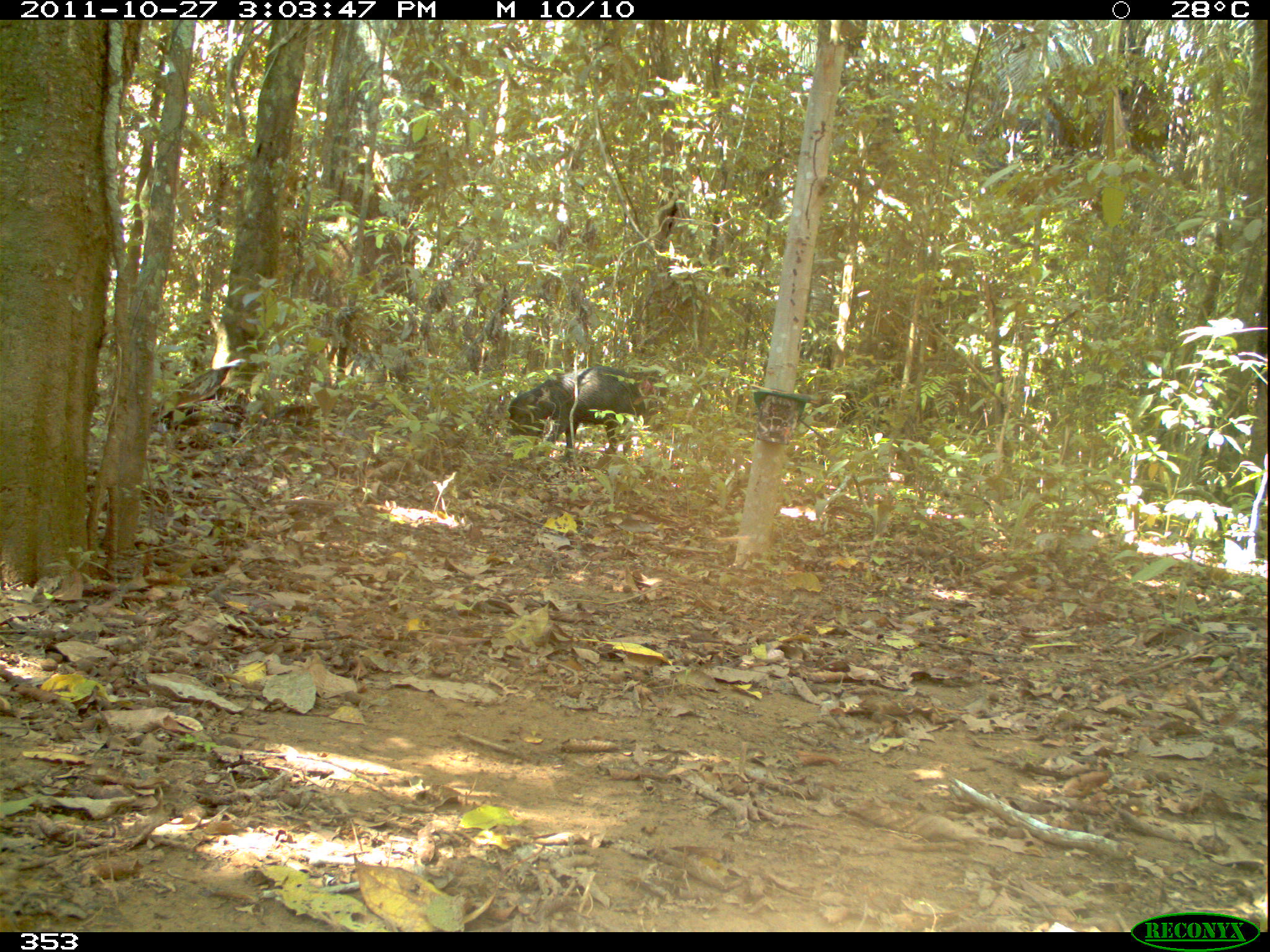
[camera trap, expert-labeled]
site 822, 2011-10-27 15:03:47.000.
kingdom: Animalia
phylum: Chordata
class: Mammalia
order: Artiodactyla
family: Tayassuidae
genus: Tayassu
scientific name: Tayassu pecari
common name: white-lipped peccary